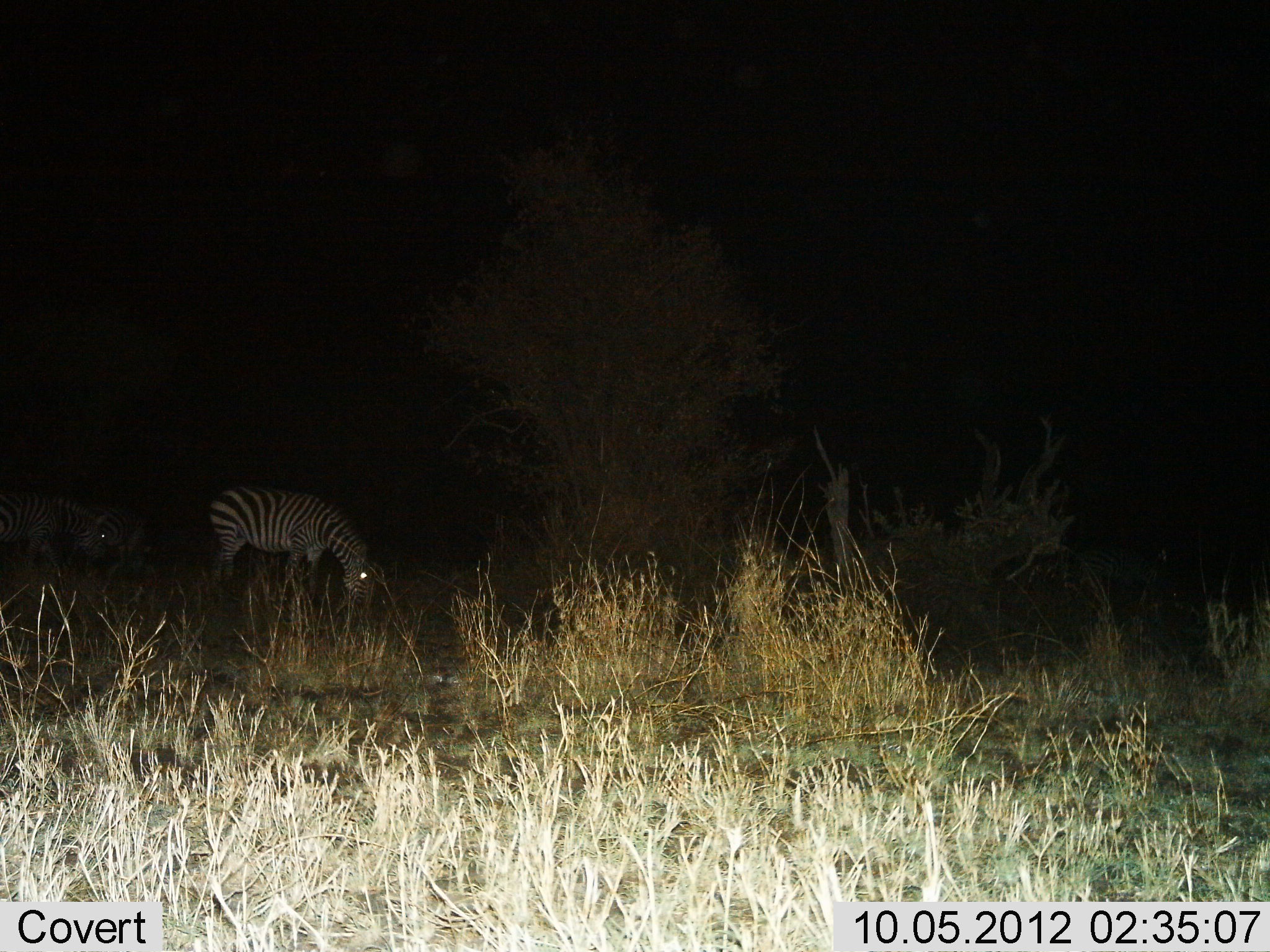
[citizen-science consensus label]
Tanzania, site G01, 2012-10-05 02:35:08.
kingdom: Animalia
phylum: Chordata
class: Mammalia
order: Perissodactyla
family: Equidae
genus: Equus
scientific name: Equus quagga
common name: plains zebra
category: zebra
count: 2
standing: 10%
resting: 0%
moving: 10%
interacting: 0%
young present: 0%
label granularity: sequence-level